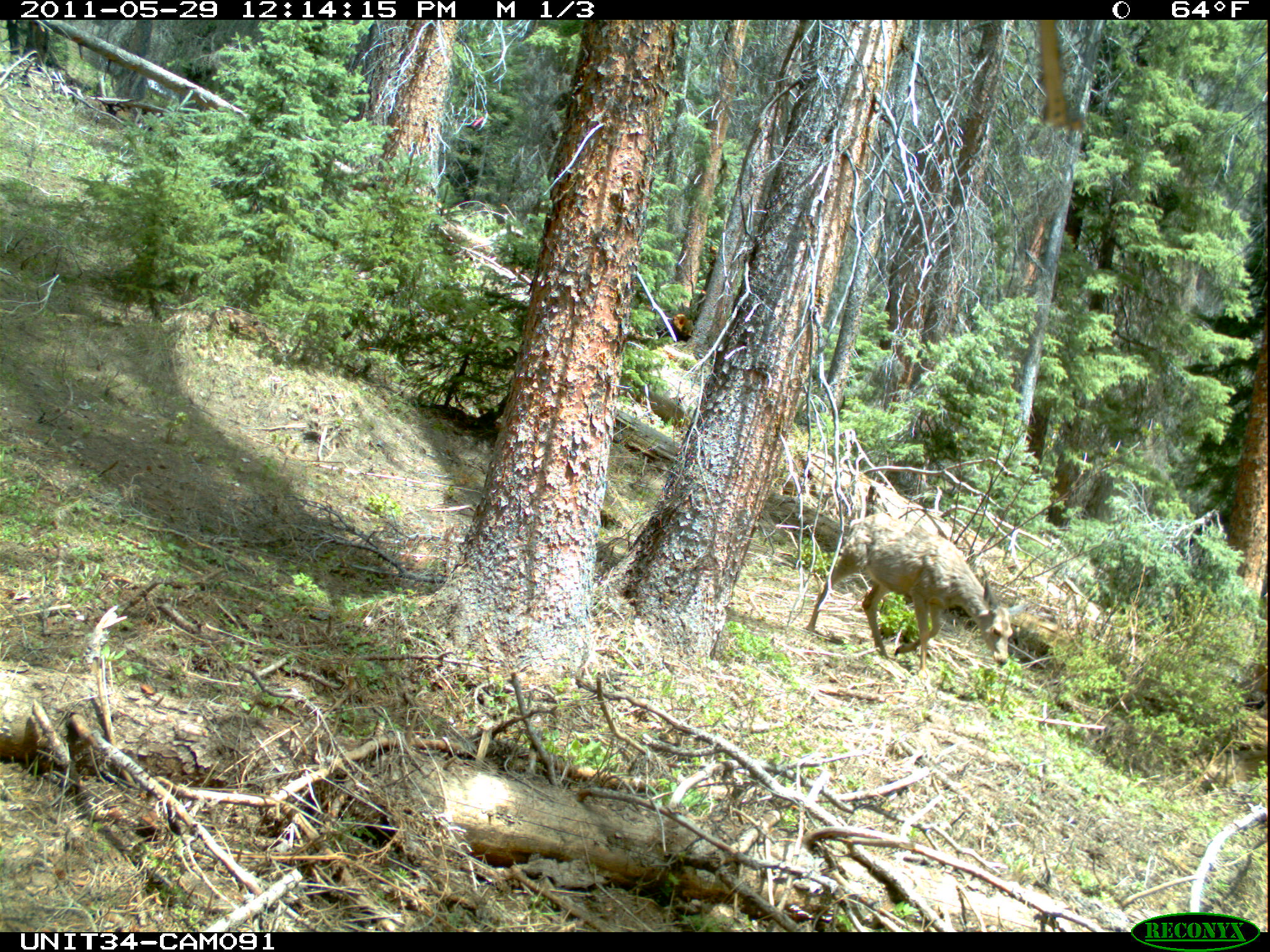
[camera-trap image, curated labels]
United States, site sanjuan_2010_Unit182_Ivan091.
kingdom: Animalia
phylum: Chordata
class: Mammalia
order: Artiodactyla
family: Cervidae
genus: Odocoileus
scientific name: Odocoileus hemionus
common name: mule deer